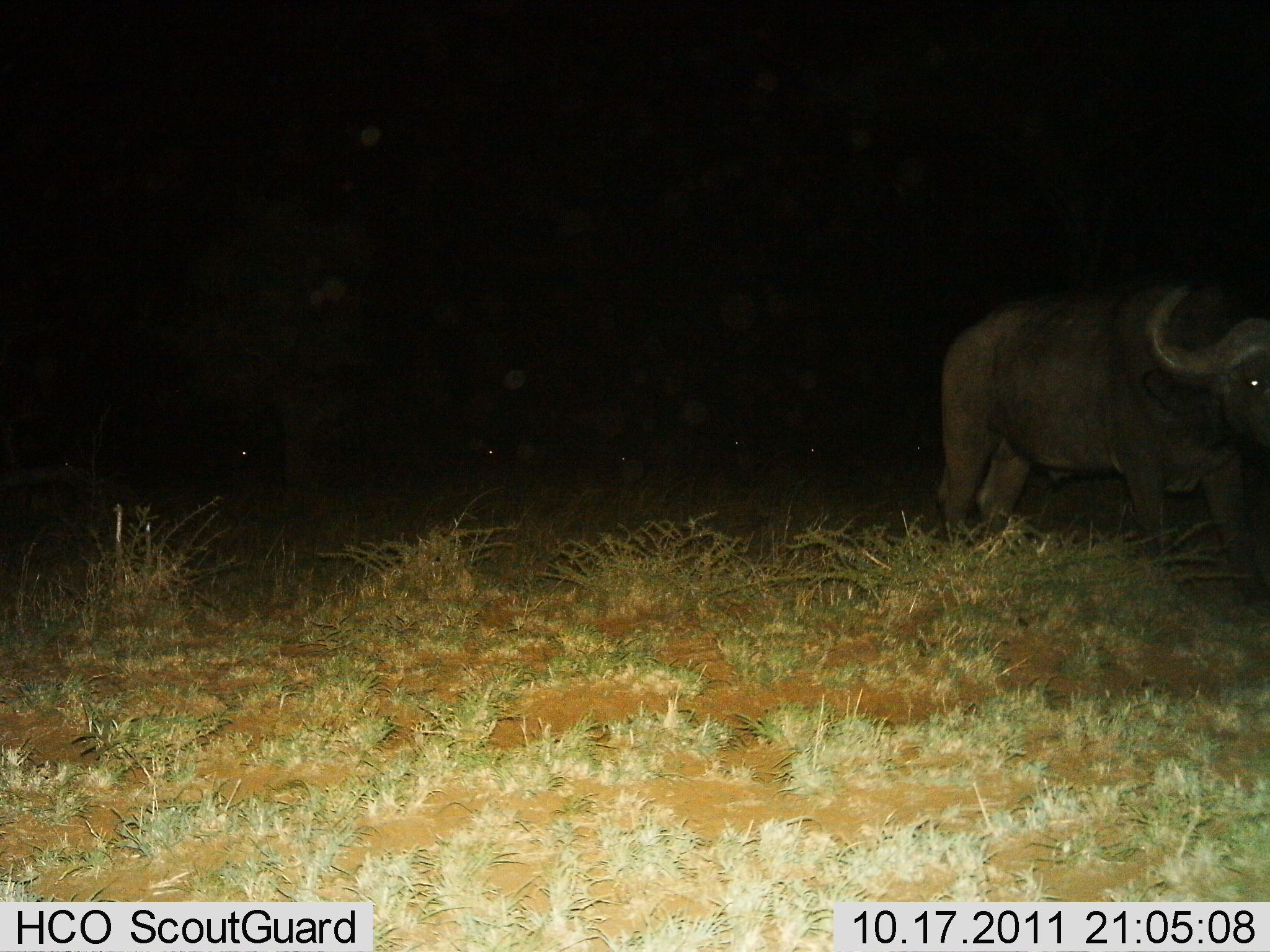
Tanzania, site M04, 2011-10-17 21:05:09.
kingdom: Animalia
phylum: Chordata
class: Mammalia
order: Artiodactyla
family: Bovidae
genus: Syncerus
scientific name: Syncerus caffer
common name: cape buffalo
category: buffalo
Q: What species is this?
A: Buffalo (cape buffalo) (Syncerus caffer).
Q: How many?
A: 1.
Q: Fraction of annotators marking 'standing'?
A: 86%.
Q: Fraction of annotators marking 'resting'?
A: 0%.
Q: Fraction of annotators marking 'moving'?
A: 14%.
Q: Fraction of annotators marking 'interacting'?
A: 0%.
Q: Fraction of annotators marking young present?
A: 0%.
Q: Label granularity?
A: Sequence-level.